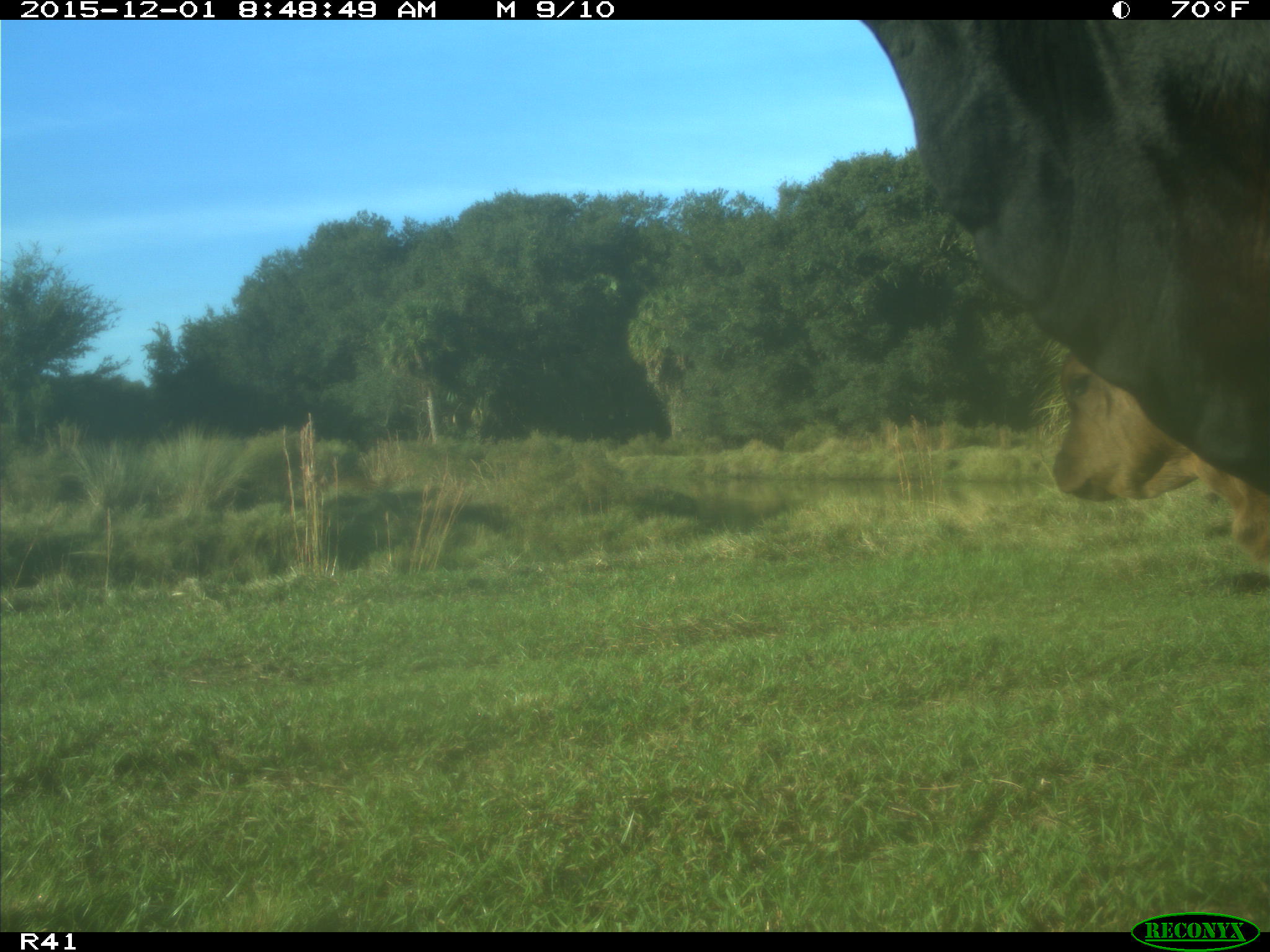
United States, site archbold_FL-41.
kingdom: Animalia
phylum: Chordata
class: Mammalia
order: Artiodactyla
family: Bovidae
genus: Bos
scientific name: Bos taurus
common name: domestic cow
Bos taurus (domestic cow).